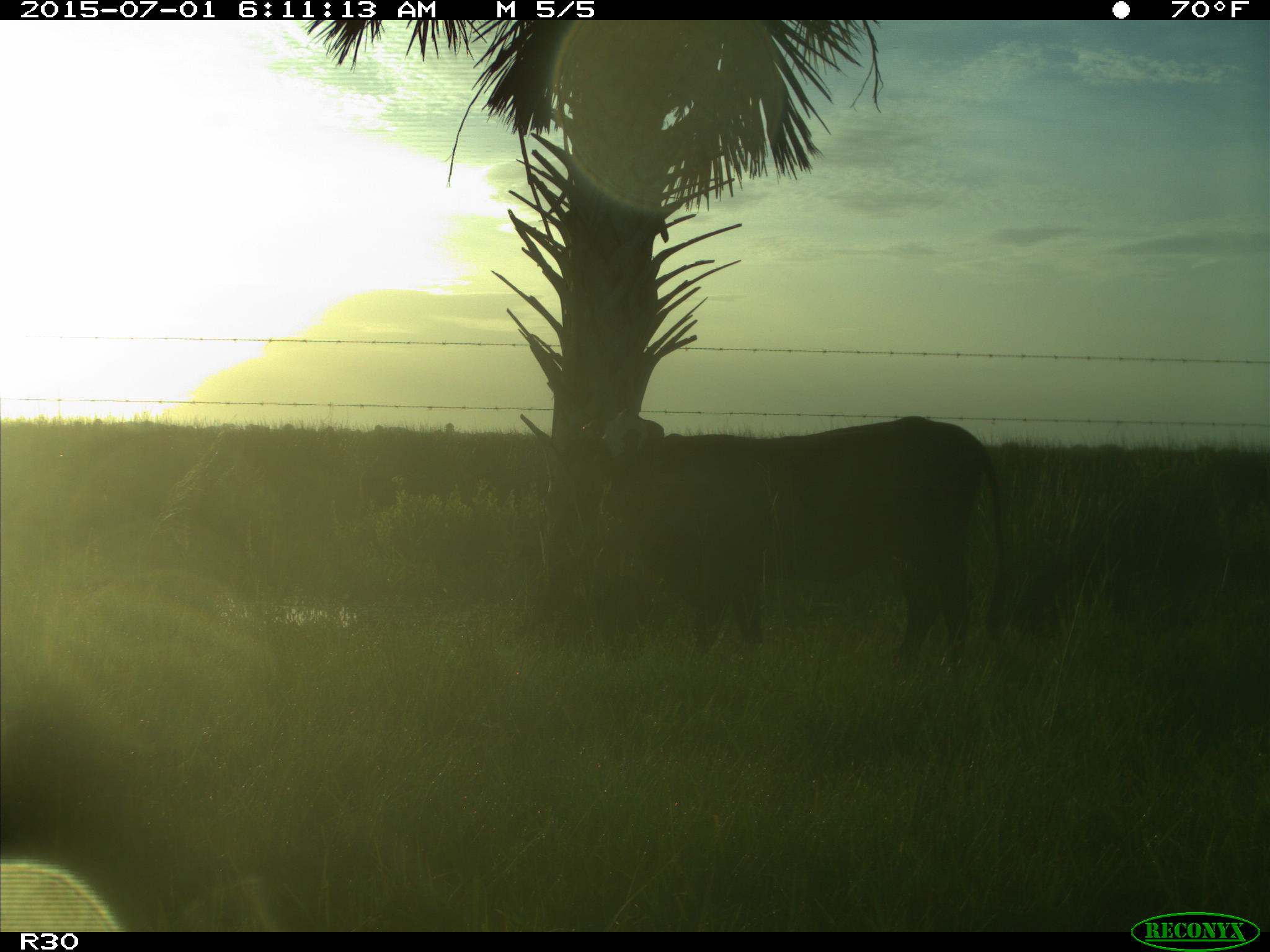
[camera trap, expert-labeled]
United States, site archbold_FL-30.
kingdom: Animalia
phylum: Chordata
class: Mammalia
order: Artiodactyla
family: Bovidae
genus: Bos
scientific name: Bos taurus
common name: domestic cow